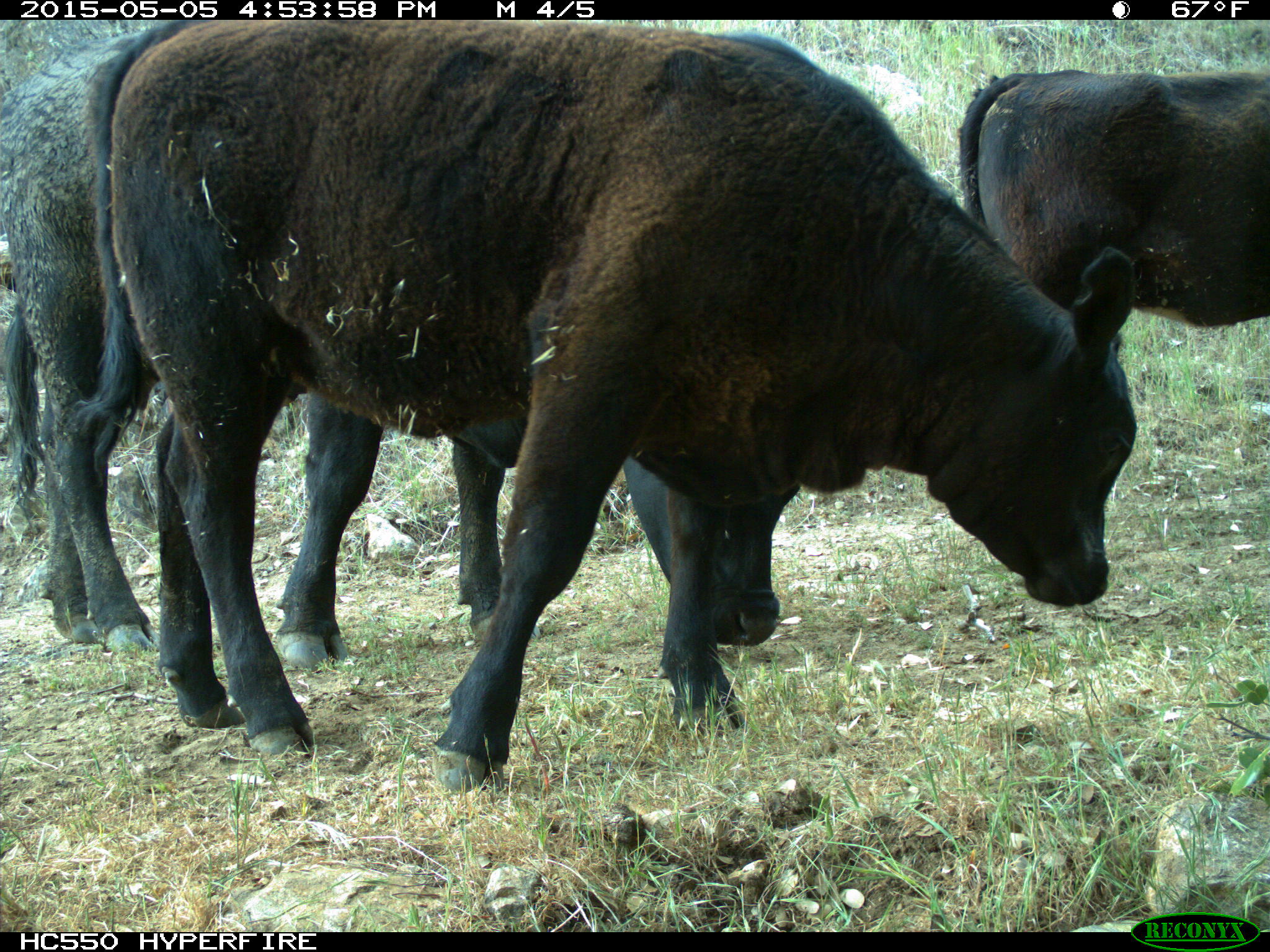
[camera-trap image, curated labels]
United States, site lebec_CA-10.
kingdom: Animalia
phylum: Chordata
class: Mammalia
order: Artiodactyla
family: Bovidae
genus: Bos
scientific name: Bos taurus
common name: domestic cow